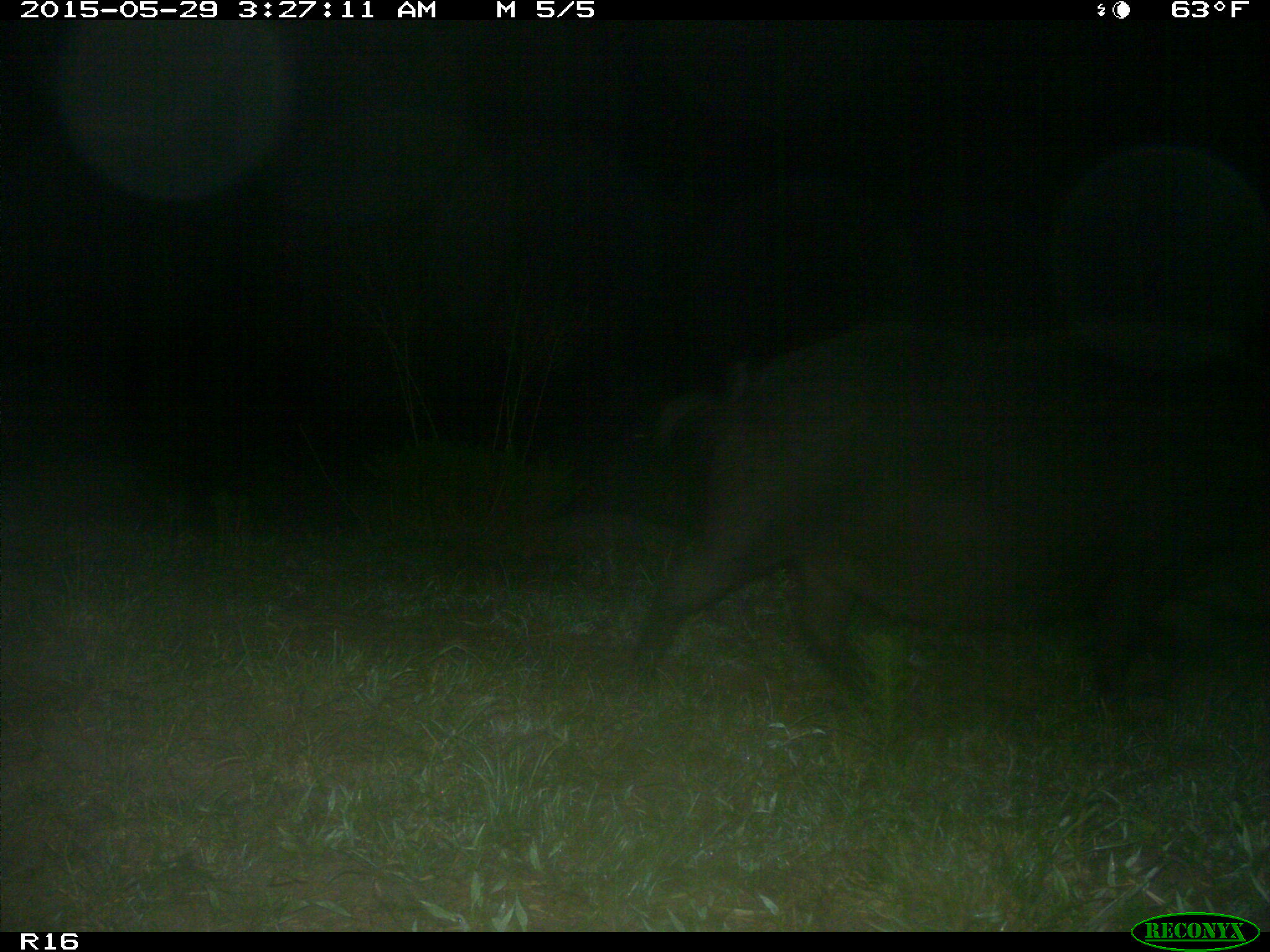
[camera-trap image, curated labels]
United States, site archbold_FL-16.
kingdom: Animalia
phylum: Chordata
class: Mammalia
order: Artiodactyla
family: Suidae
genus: Sus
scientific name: Sus scrofa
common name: wild boar